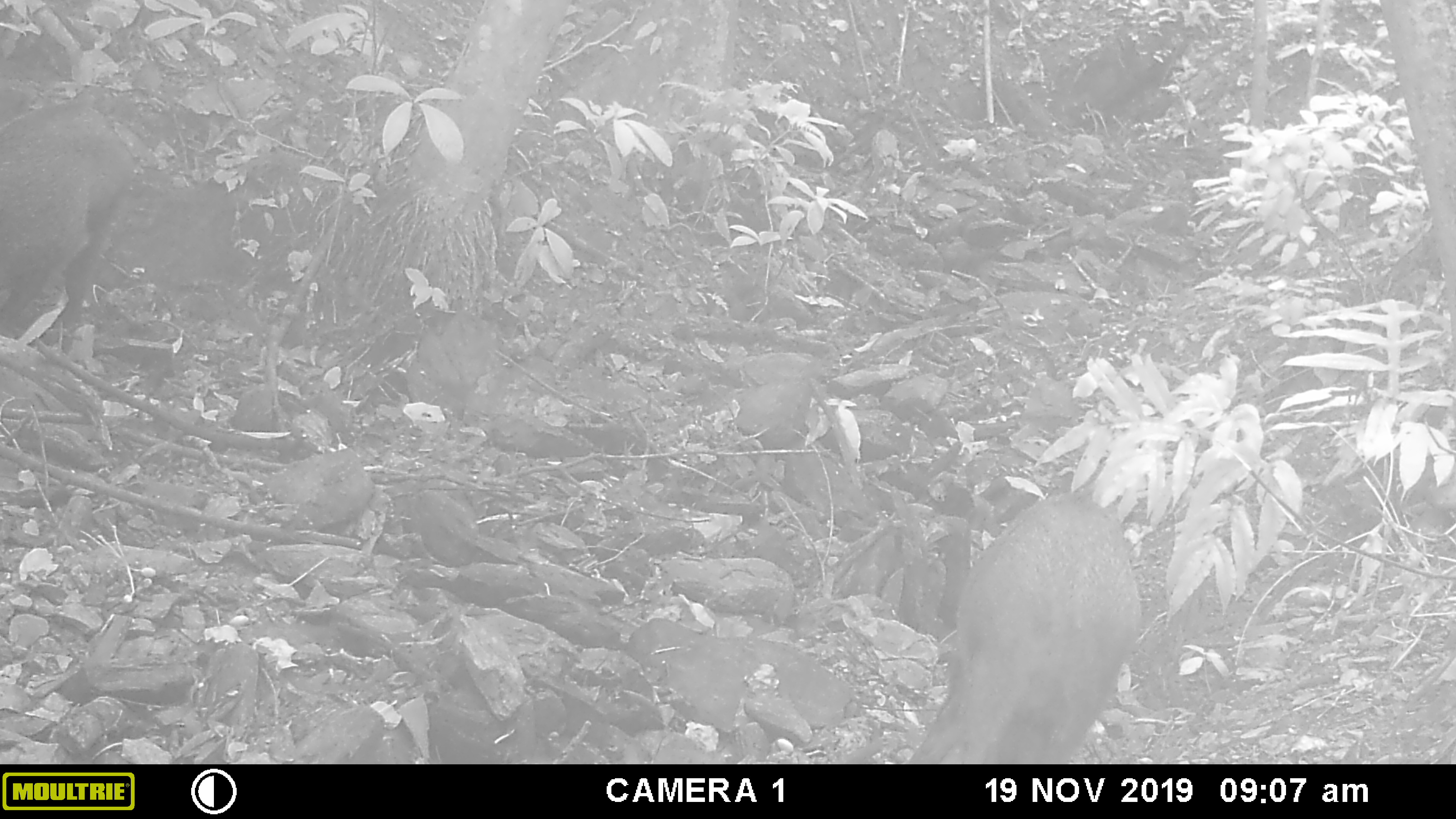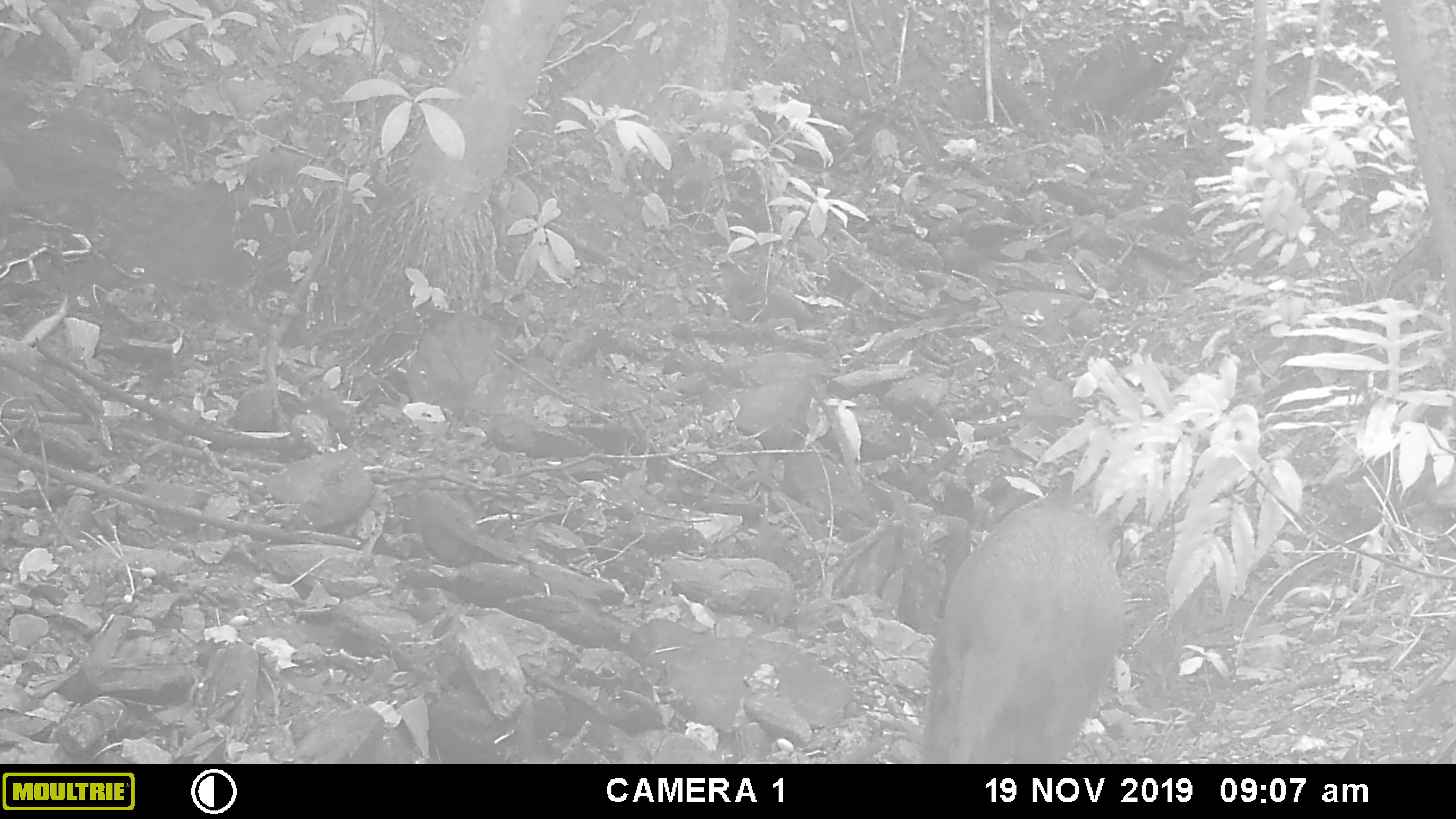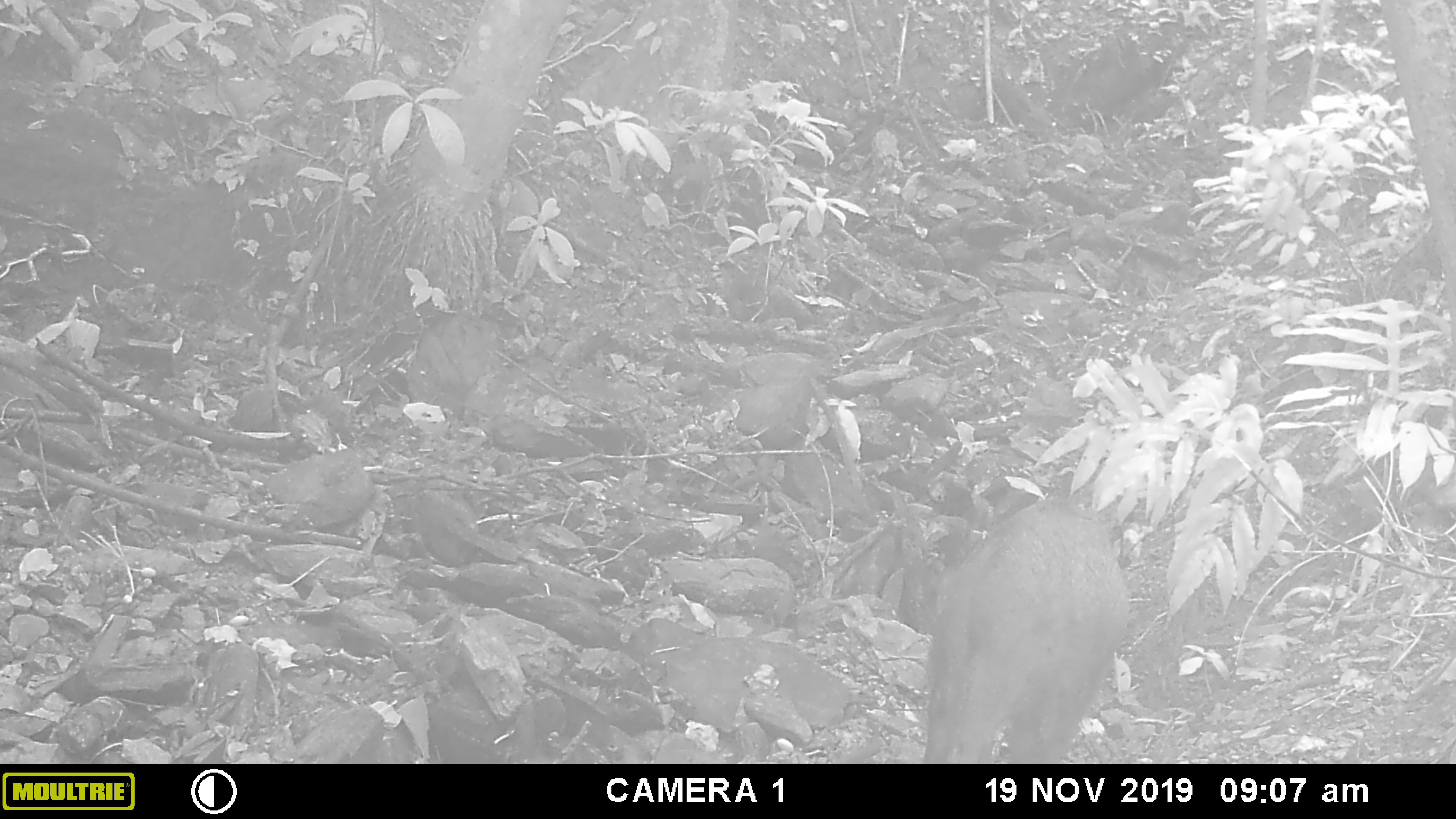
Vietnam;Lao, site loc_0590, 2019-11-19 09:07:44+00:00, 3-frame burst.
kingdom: Animalia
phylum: Chordata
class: Mammalia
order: Artiodactyla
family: Suidae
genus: Sus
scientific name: Sus scrofa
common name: eurasian wild pig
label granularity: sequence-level